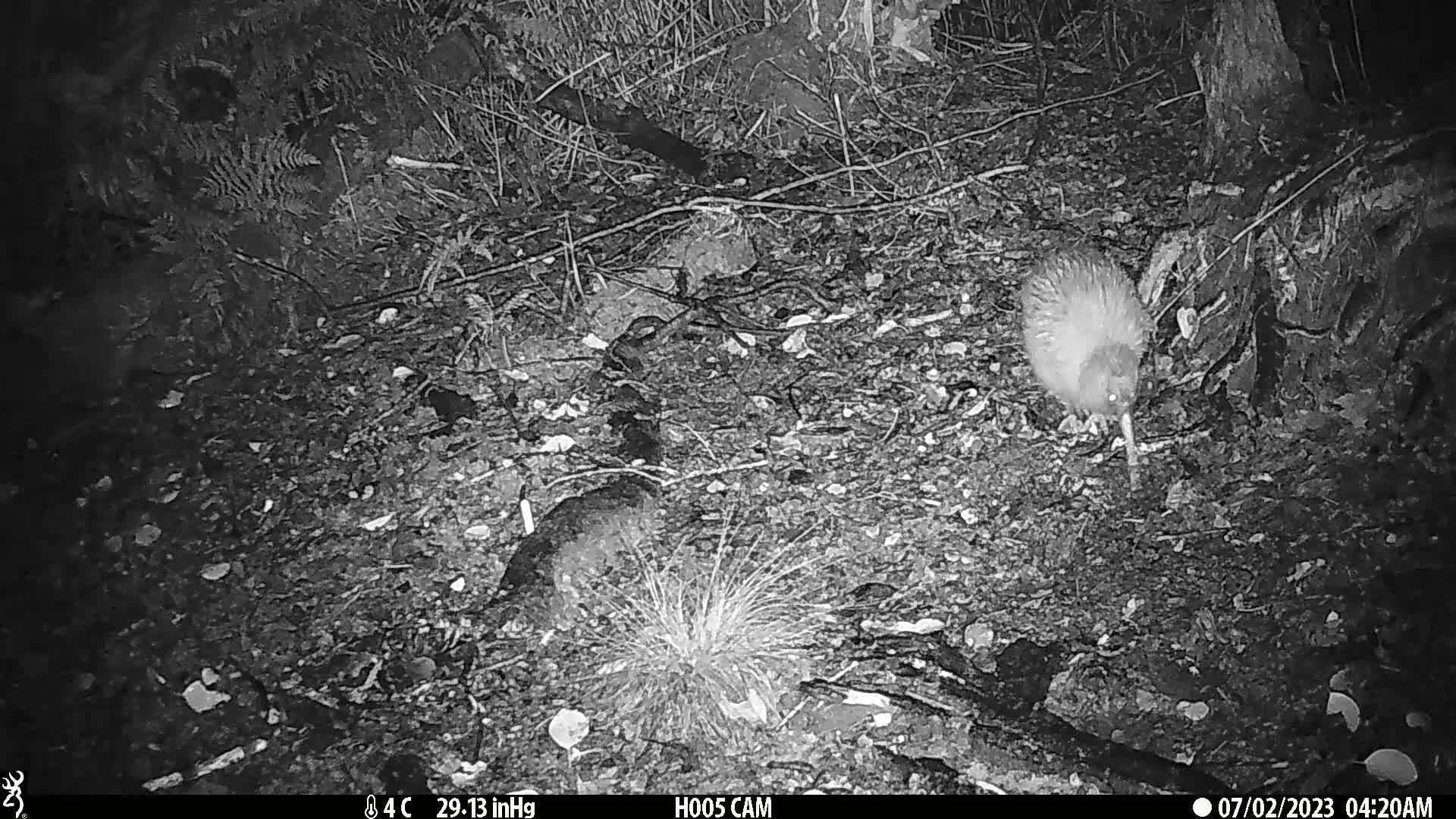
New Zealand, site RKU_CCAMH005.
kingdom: Animalia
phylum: Chordata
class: Aves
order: Apterygiformes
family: Apterygidae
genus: Apteryx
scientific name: Apteryx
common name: kiwi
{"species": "kiwi (Apteryx)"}